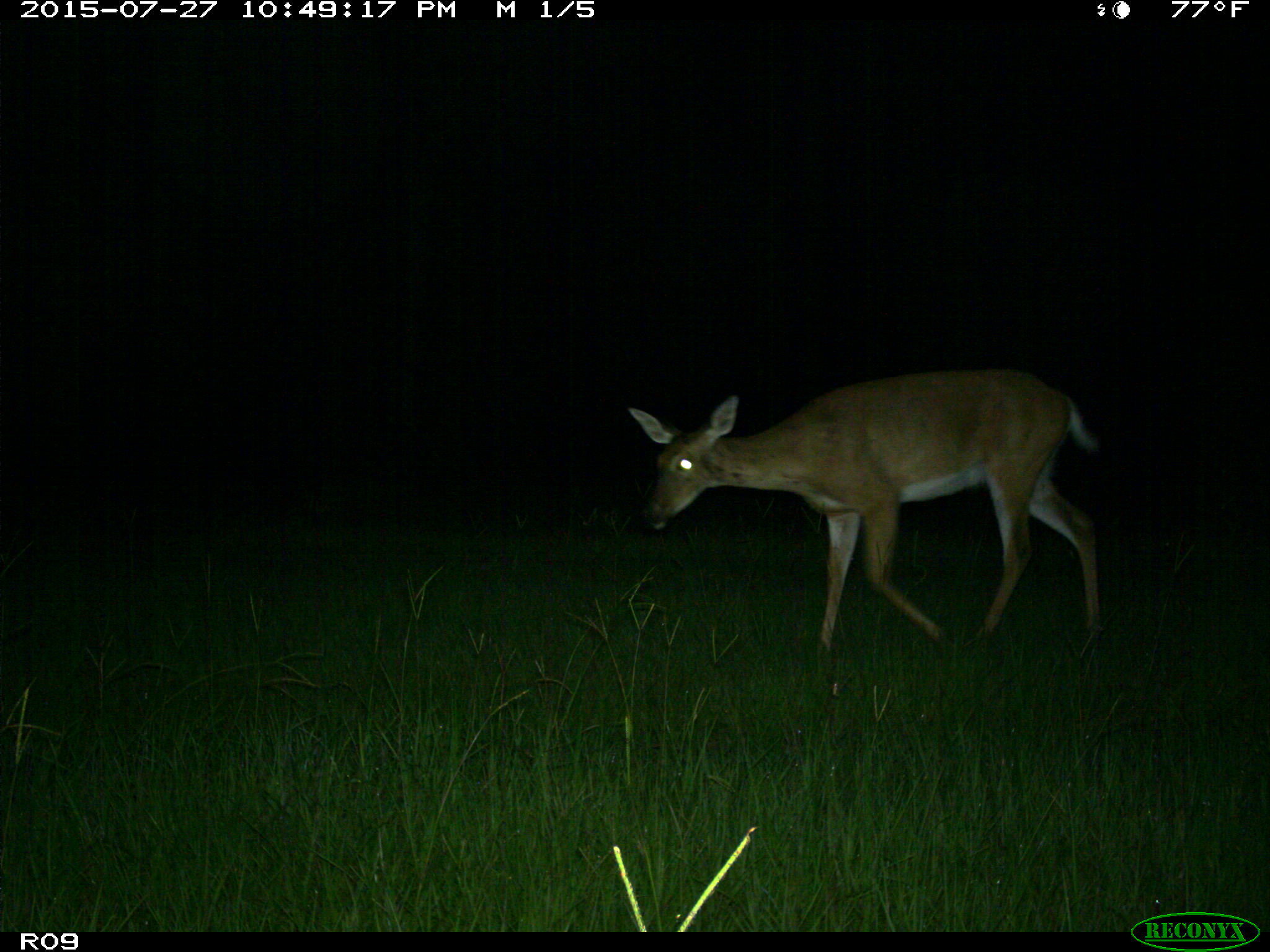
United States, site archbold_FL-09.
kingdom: Animalia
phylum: Chordata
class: Mammalia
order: Artiodactyla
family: Cervidae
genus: Odocoileus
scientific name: Odocoileus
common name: deer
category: unidentified deer